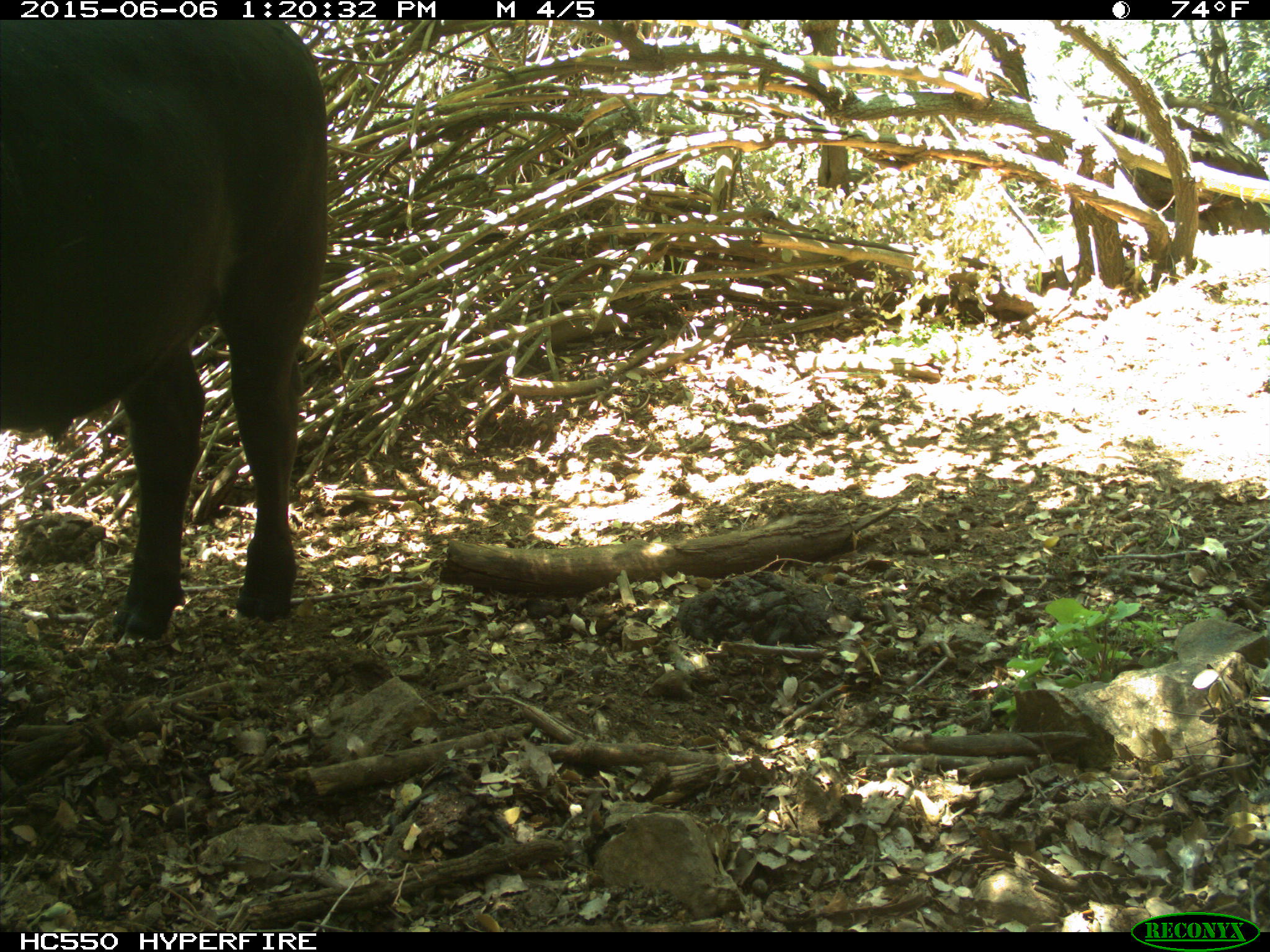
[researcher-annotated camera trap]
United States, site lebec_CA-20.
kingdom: Animalia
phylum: Chordata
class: Mammalia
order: Artiodactyla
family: Bovidae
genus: Bos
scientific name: Bos taurus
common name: domestic cow